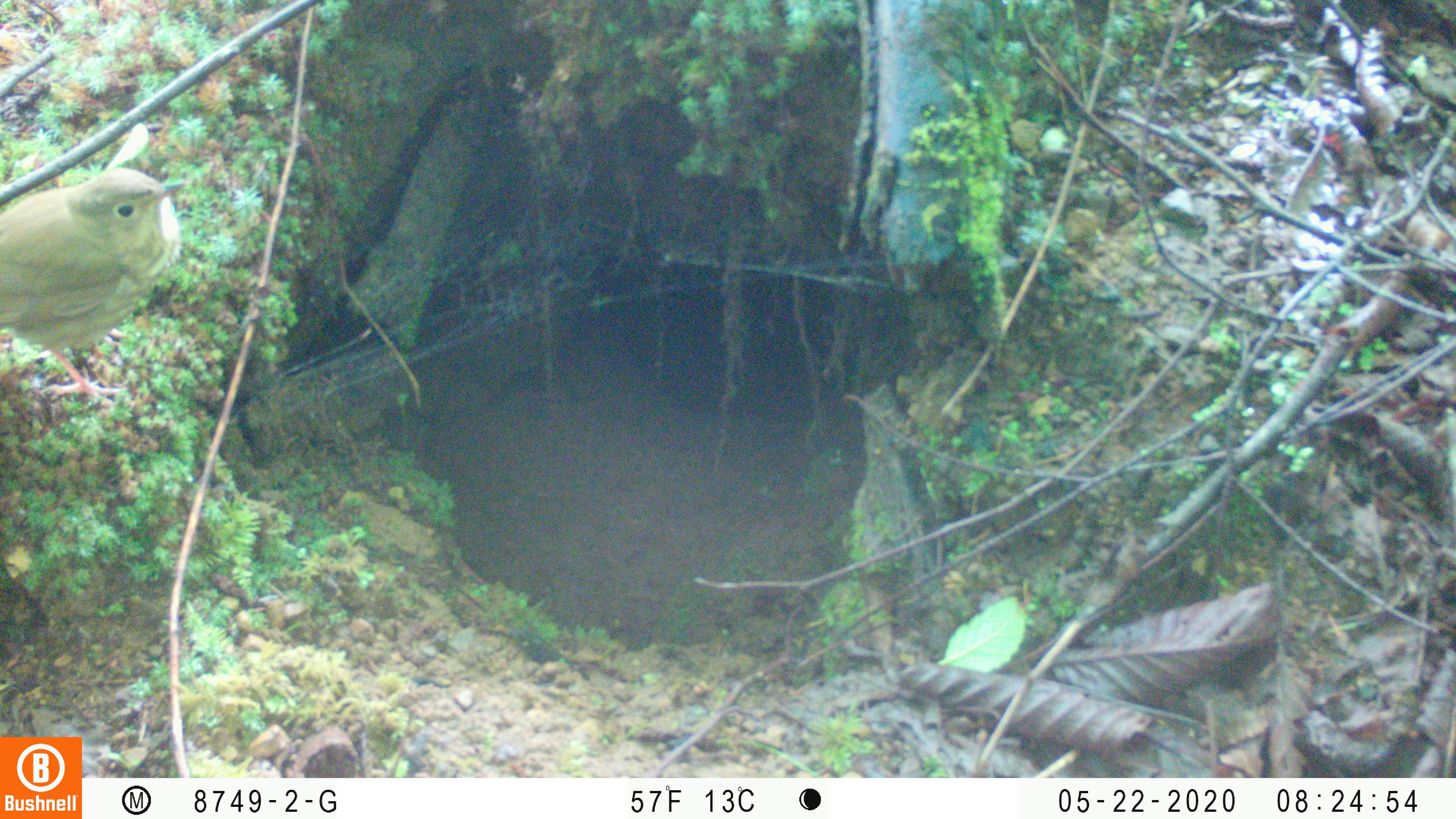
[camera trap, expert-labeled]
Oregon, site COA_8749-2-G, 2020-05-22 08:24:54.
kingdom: Animalia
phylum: Chordata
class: Aves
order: Passeriformes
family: Turdidae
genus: Catharus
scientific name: Catharus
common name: brown thrushes and nightingale-thrushes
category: catharus species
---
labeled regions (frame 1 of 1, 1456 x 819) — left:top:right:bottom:
catharus species: 0:153:206:414